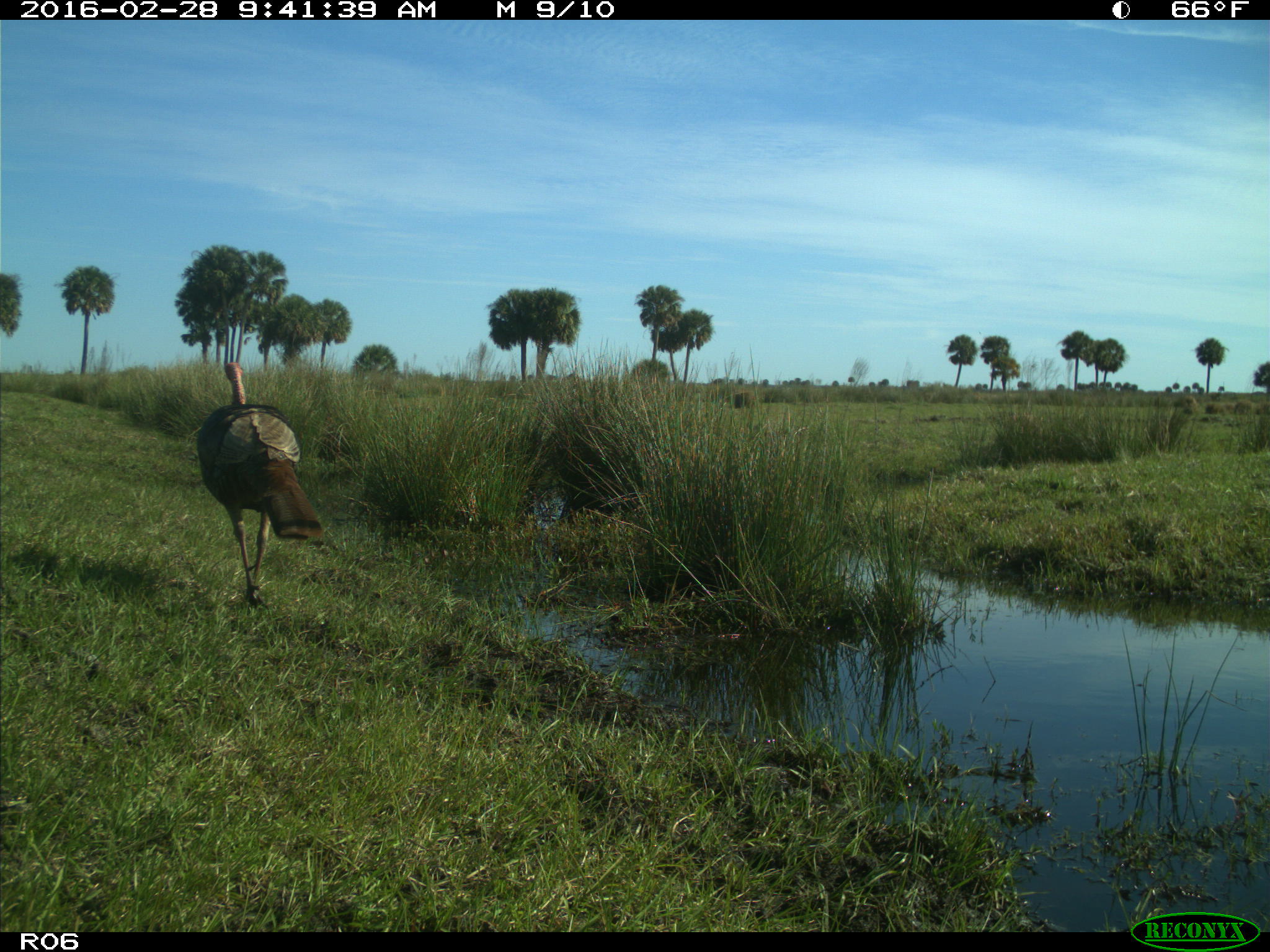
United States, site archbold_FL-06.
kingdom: Animalia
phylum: Chordata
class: Aves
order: Galliformes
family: Phasianidae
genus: Meleagris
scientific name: Meleagris gallopavo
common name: wild turkey